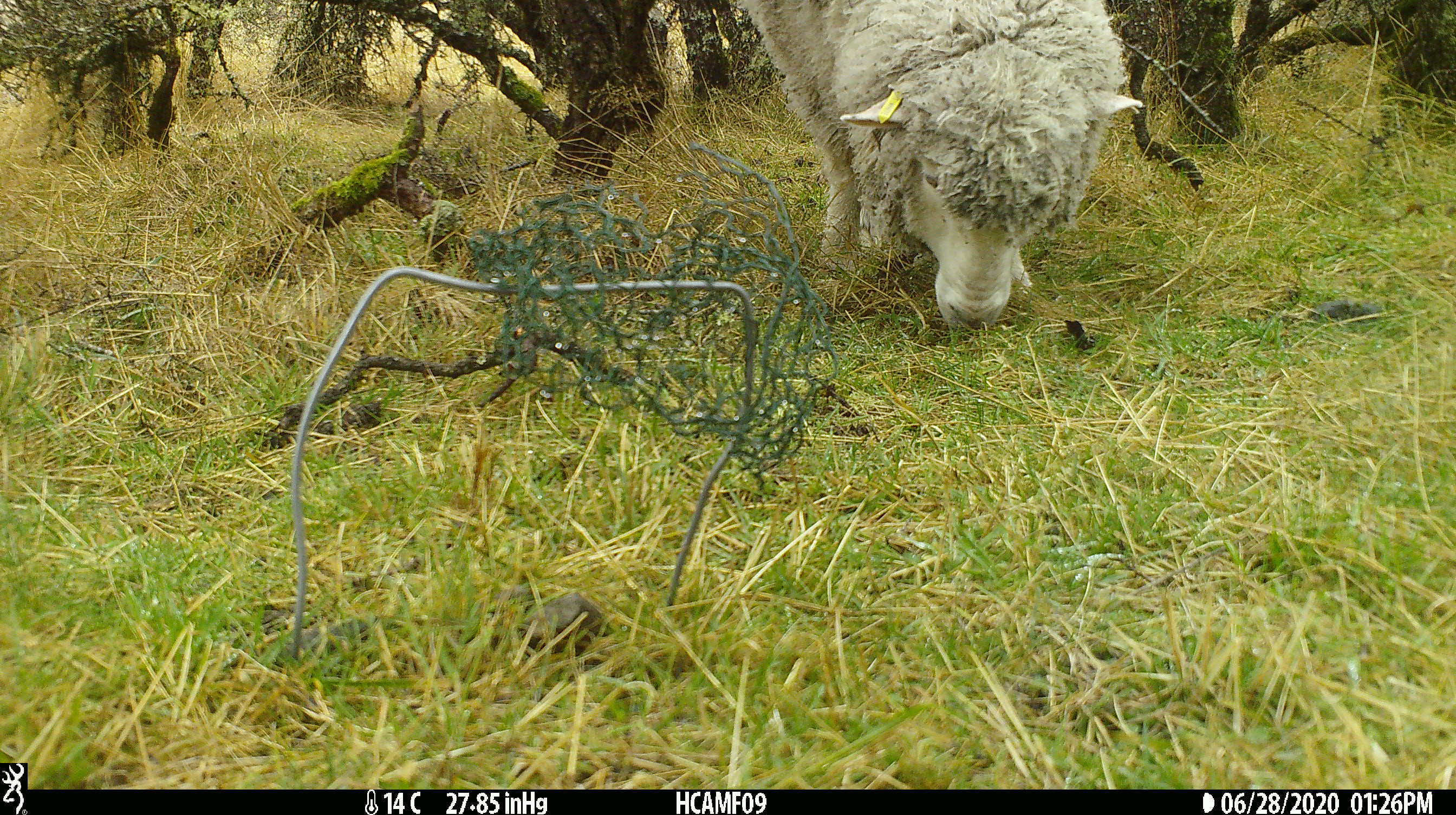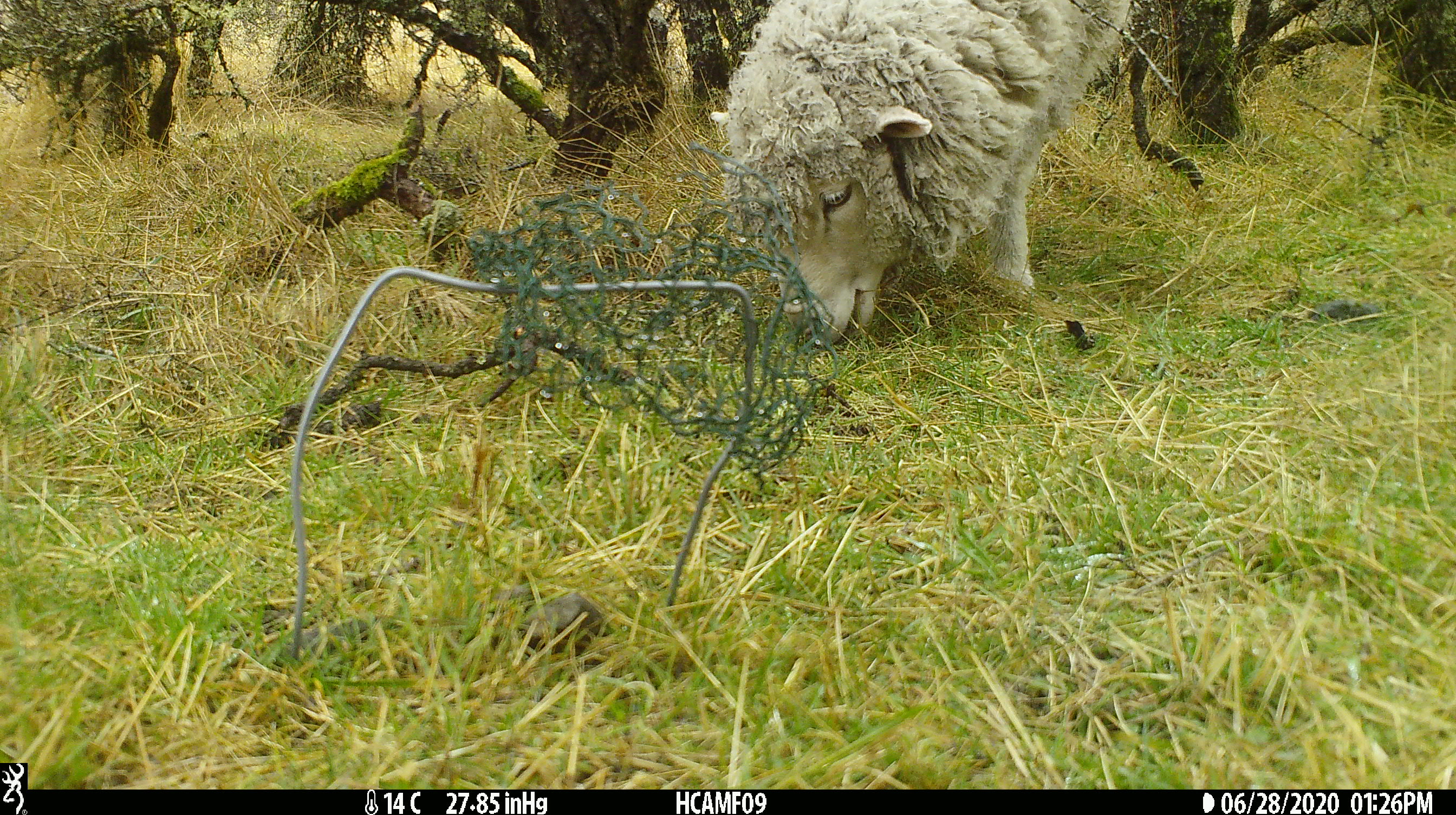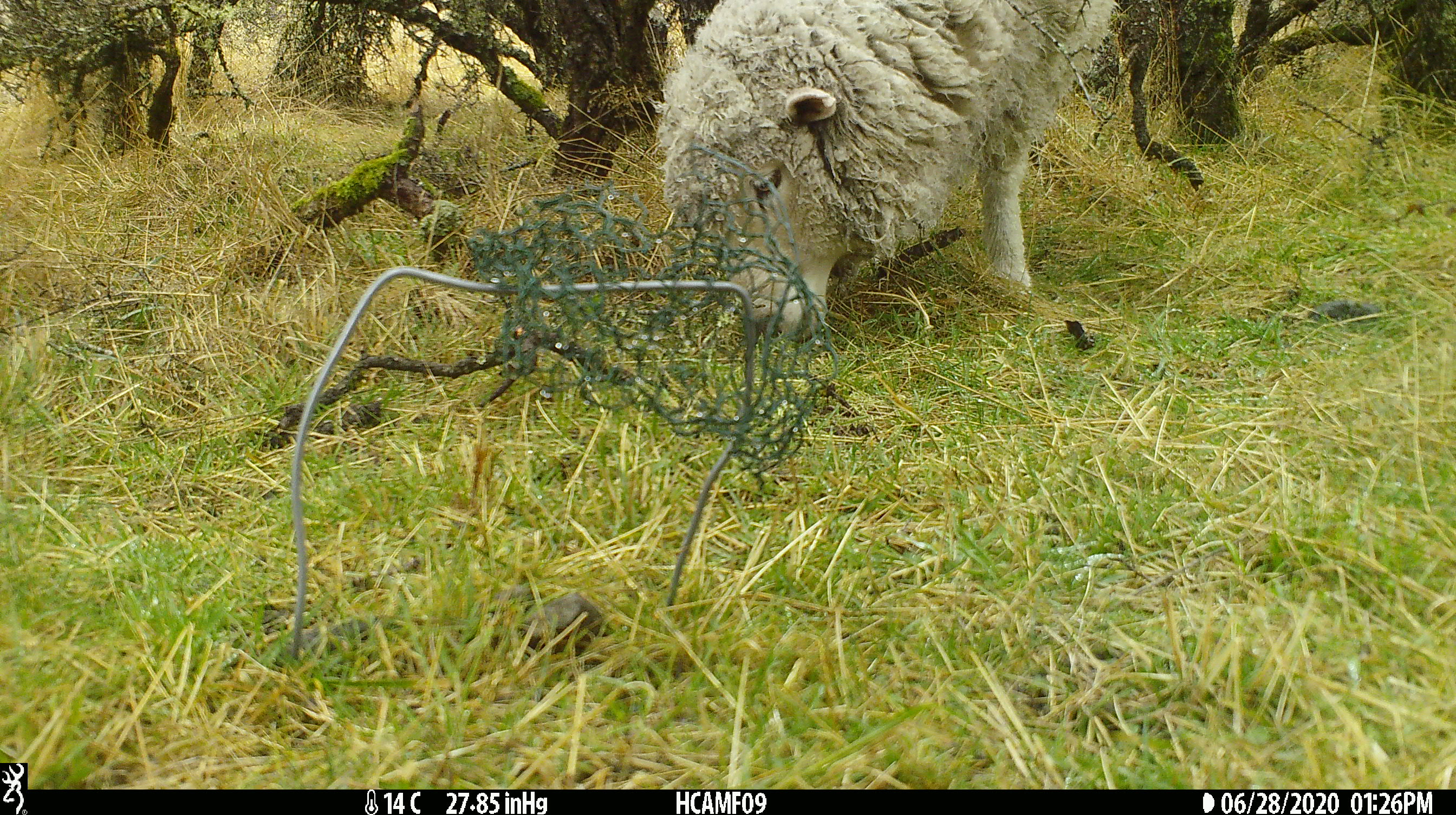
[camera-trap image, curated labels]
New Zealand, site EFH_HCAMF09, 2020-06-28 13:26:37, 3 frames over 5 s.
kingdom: Animalia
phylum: Chordata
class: Mammalia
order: Artiodactyla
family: Bovidae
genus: Ovis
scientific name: Ovis aries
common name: domestic sheep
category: sheep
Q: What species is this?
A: Sheep (domestic sheep) (Ovis aries).